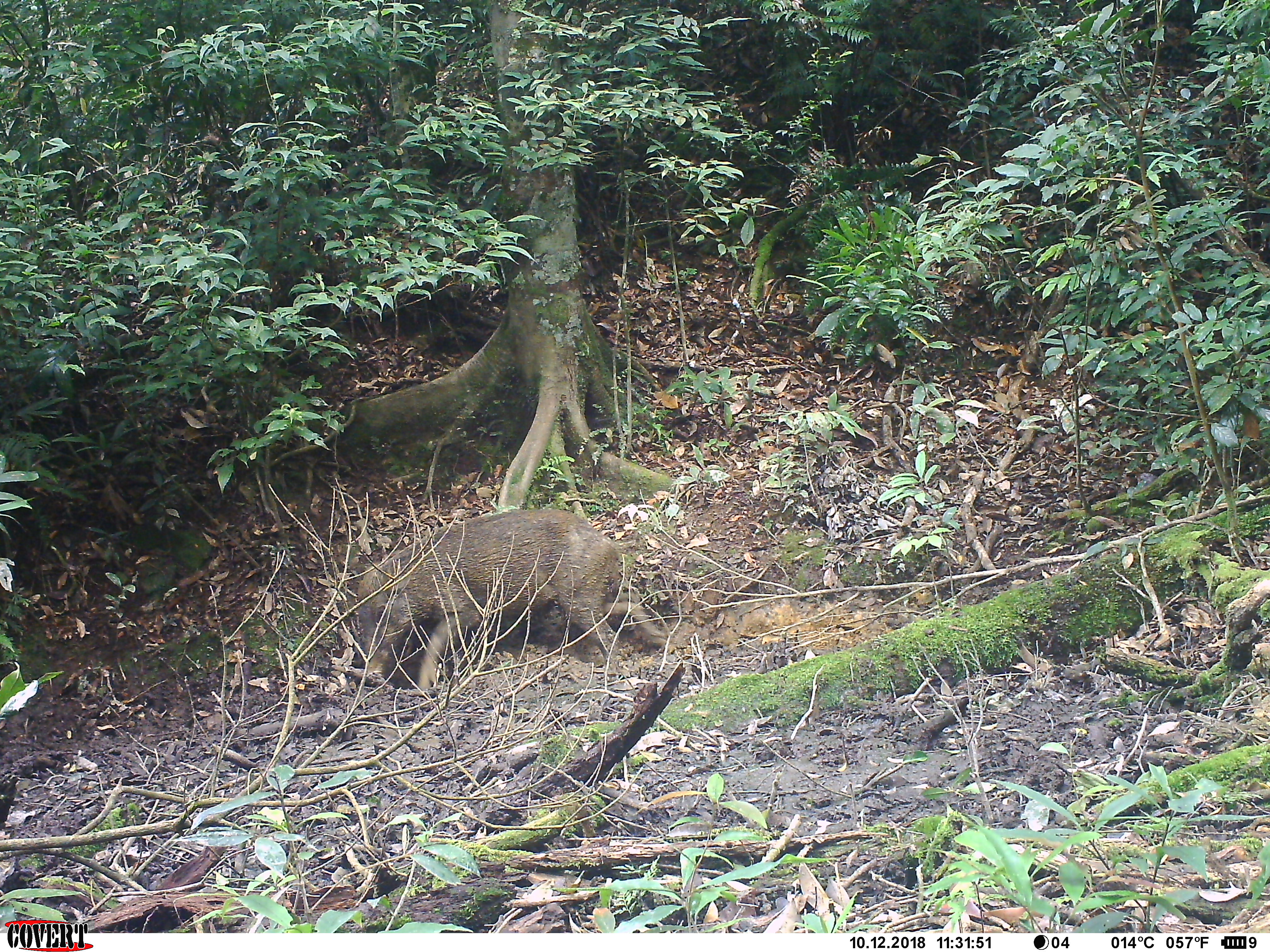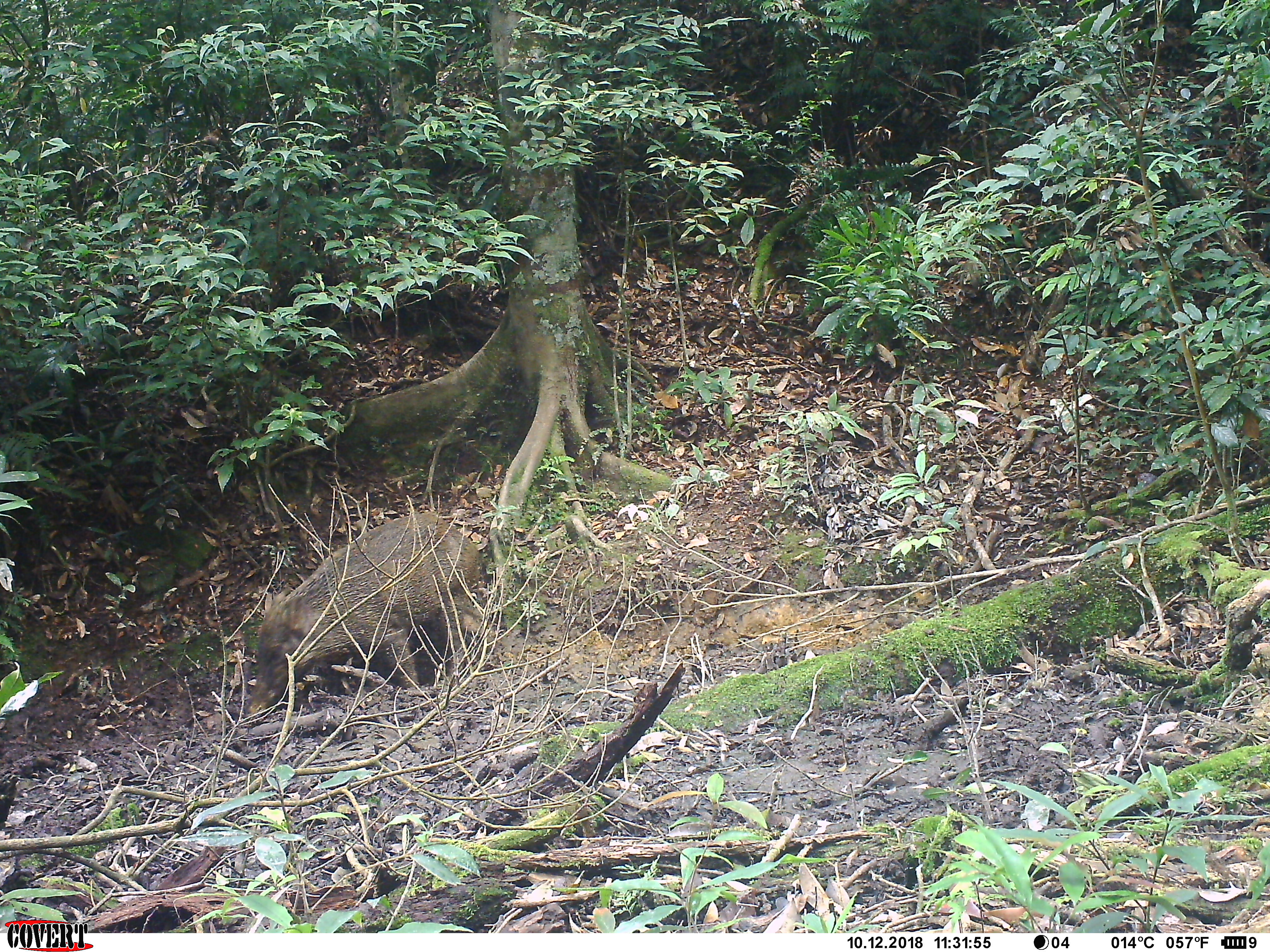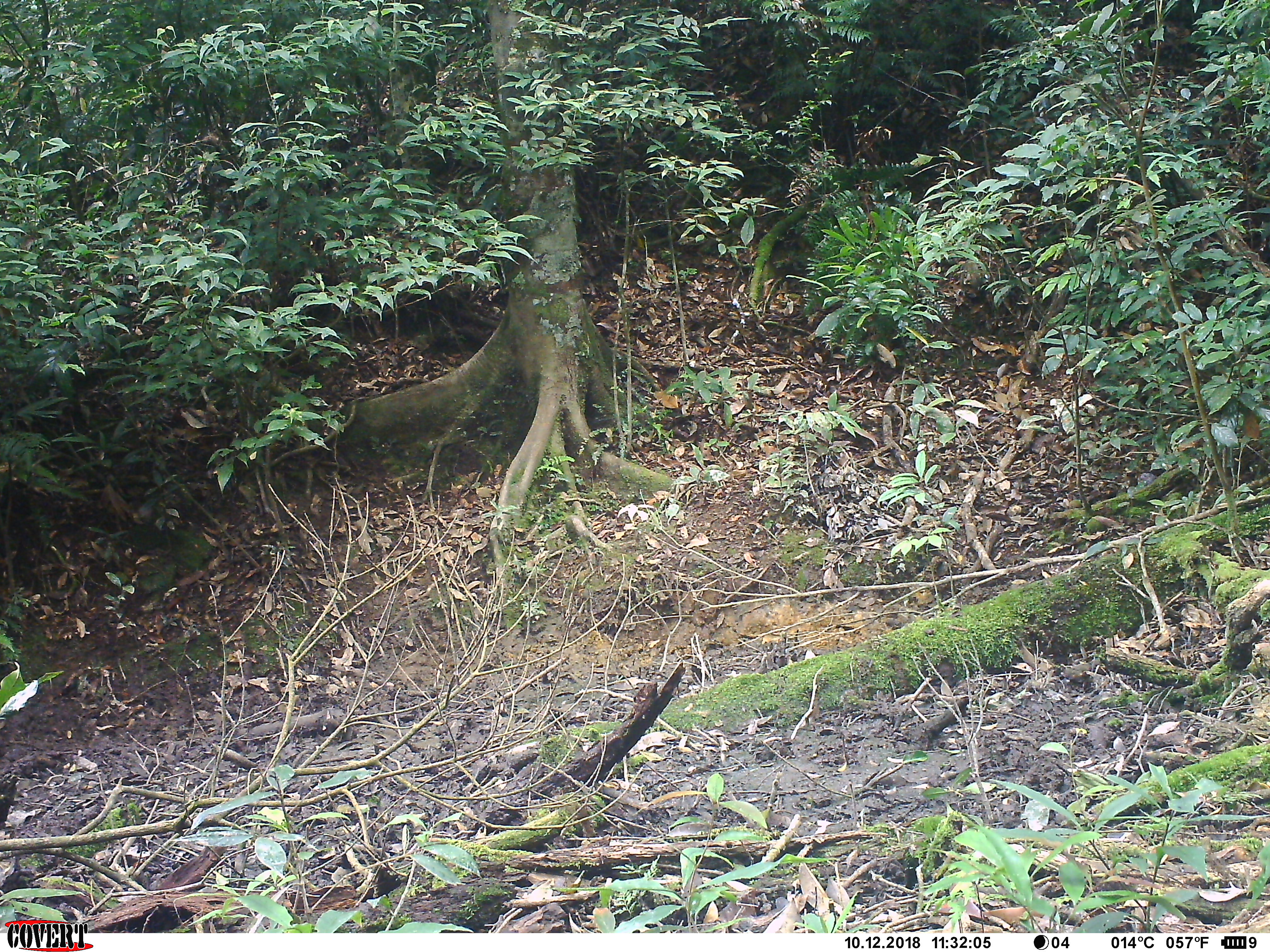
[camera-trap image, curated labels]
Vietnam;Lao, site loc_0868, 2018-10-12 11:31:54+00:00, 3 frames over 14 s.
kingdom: Animalia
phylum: Chordata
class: Mammalia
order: Artiodactyla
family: Suidae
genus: Sus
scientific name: Sus scrofa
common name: eurasian wild pig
Eurasian wild pig (Sus scrofa). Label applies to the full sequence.